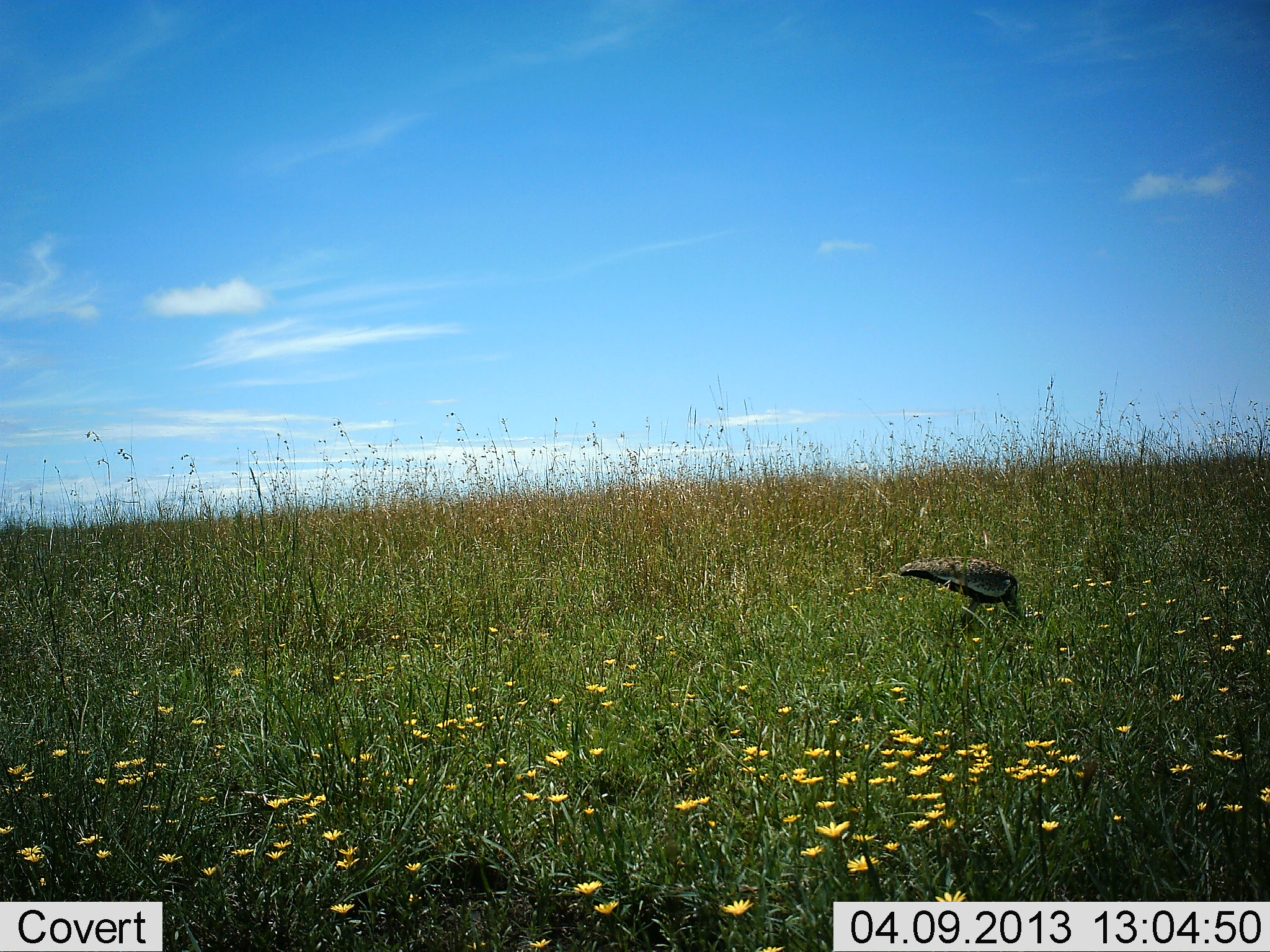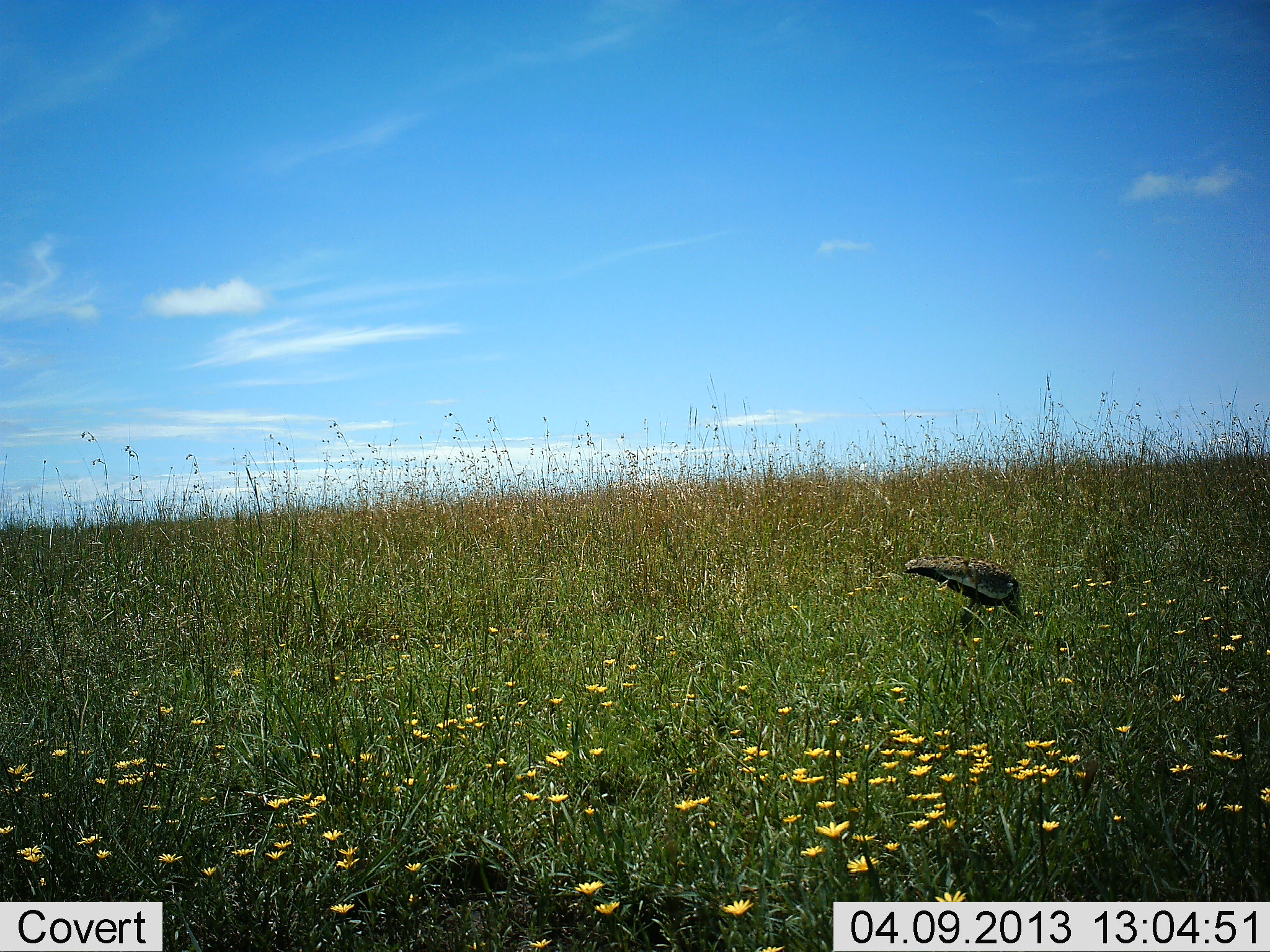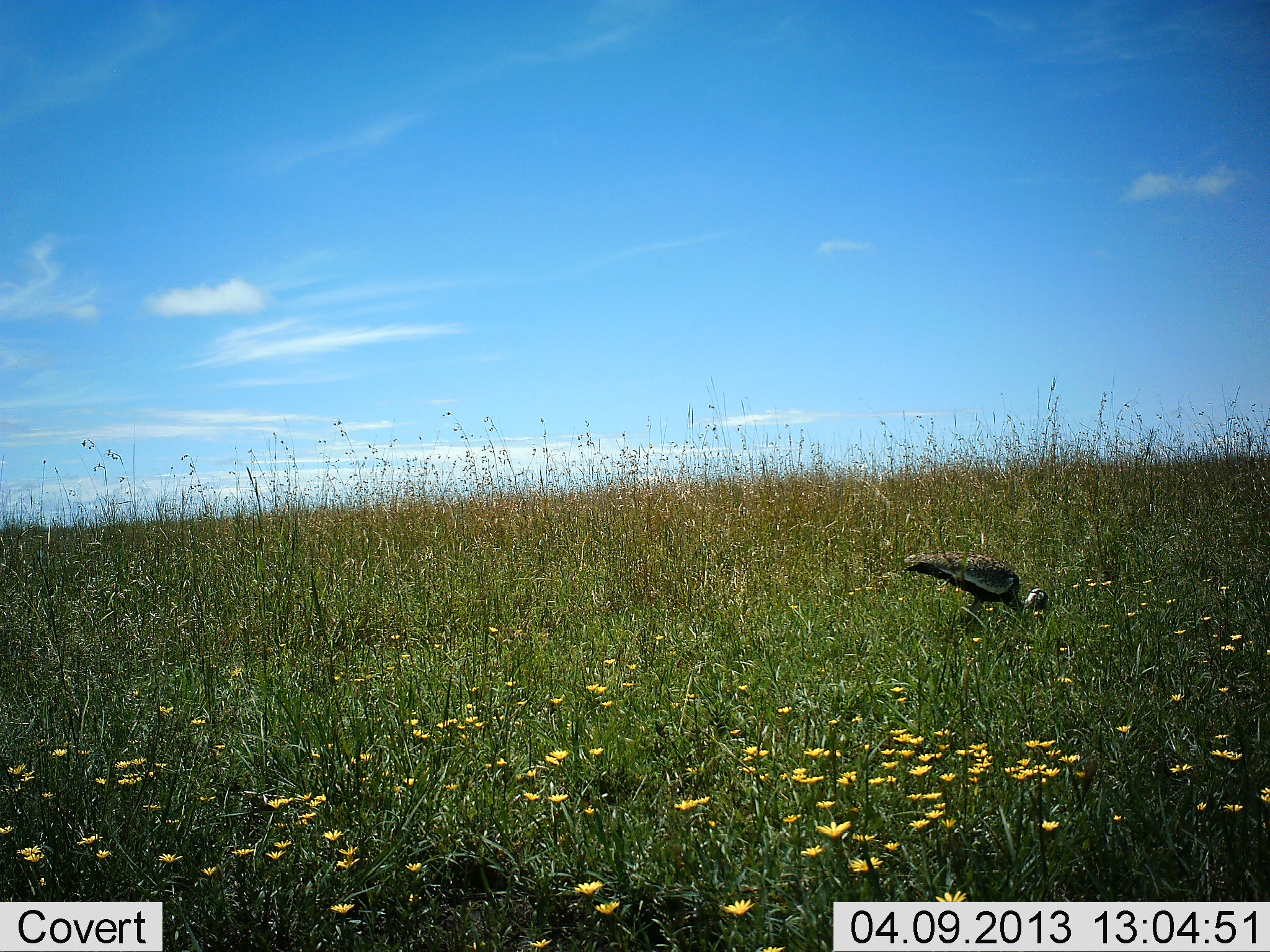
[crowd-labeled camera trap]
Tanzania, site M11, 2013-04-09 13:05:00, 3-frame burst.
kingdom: Animalia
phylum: Chordata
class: Aves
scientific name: Aves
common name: bird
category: otherbird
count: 1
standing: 25%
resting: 0%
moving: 6%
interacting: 0%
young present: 0%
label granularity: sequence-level